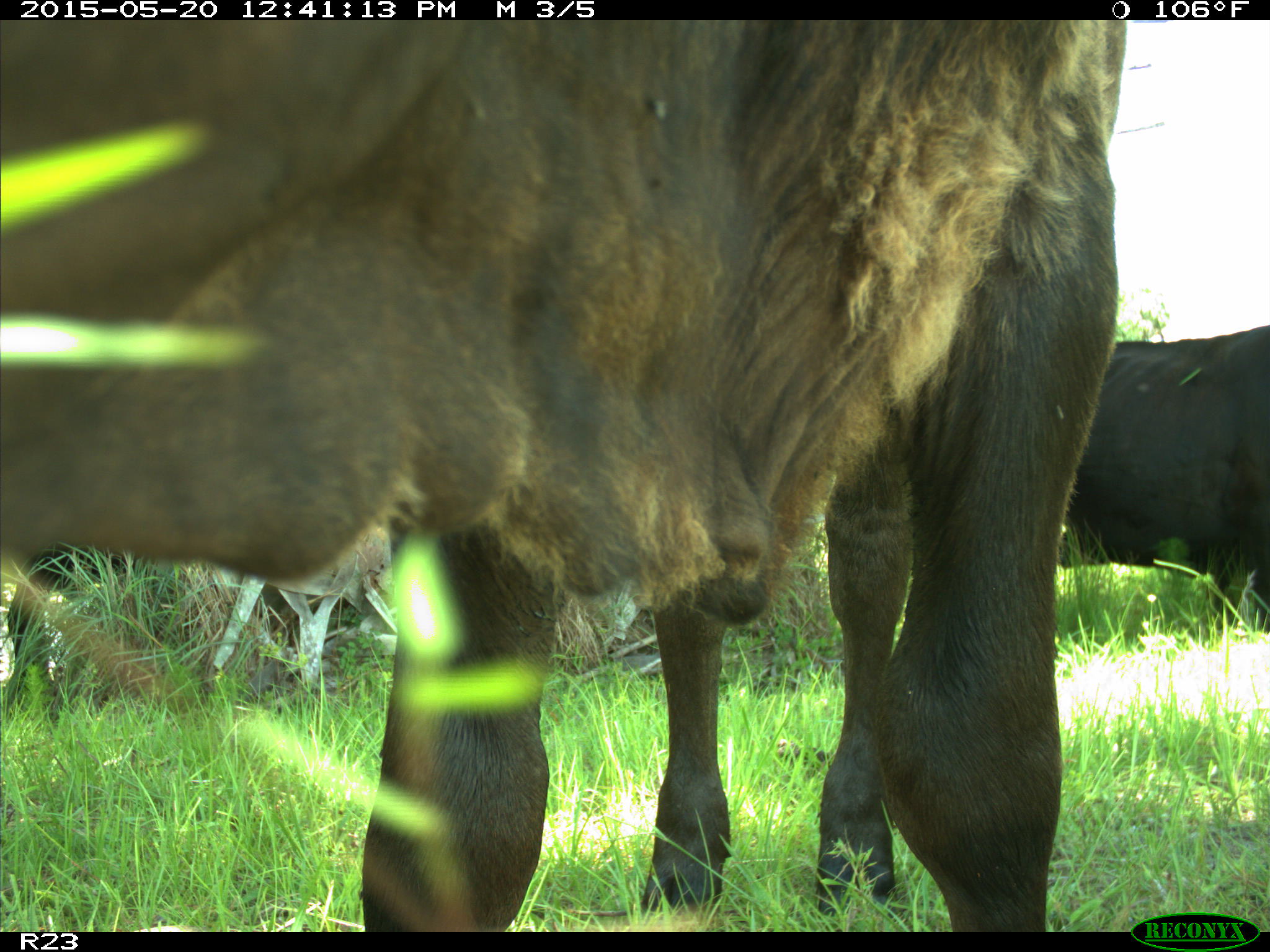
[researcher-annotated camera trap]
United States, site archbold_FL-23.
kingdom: Animalia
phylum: Chordata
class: Mammalia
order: Artiodactyla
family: Bovidae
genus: Bos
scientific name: Bos taurus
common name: domestic cow